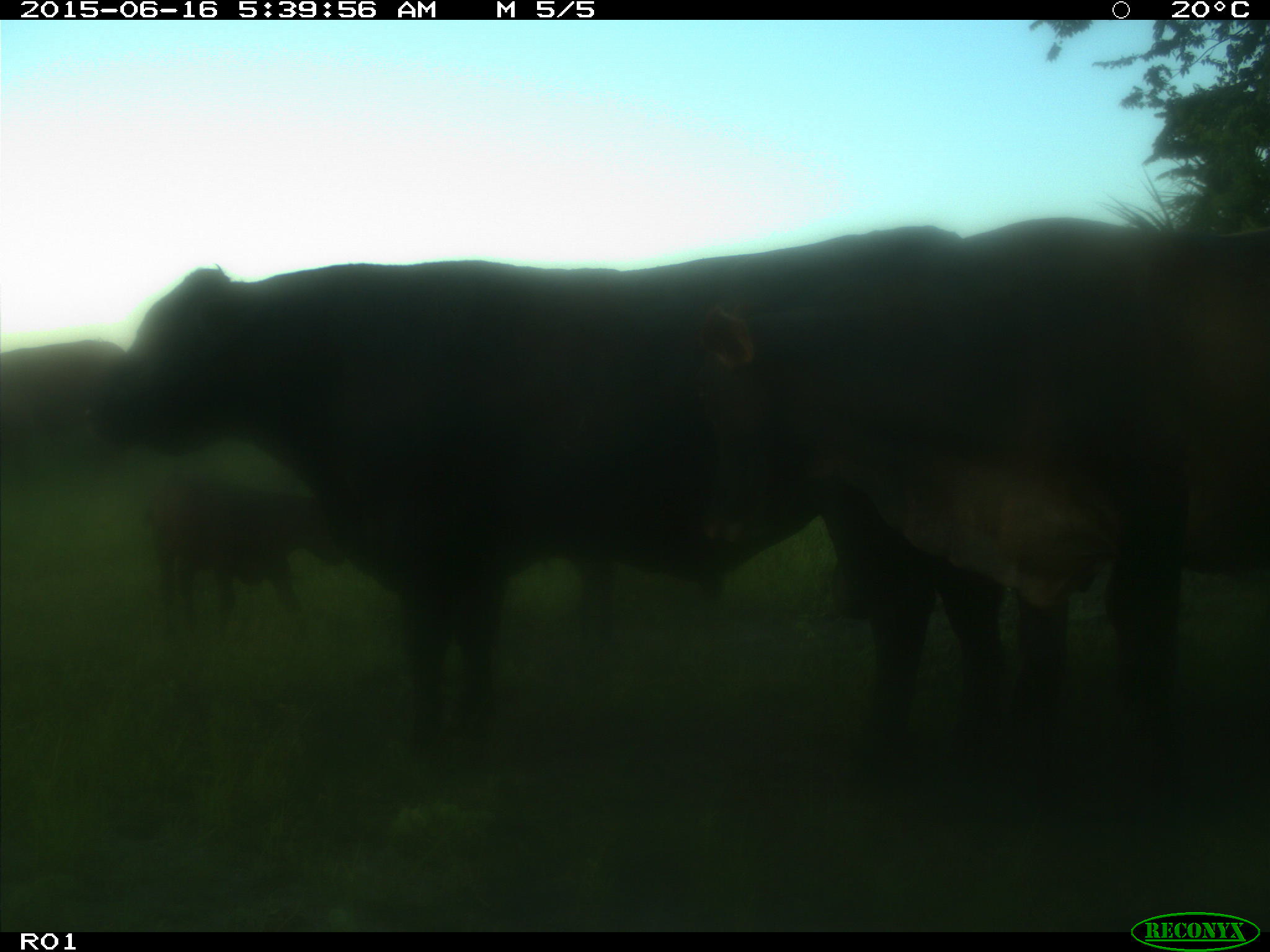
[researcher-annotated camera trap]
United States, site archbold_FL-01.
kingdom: Animalia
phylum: Chordata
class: Mammalia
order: Artiodactyla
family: Bovidae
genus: Bos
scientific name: Bos taurus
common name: domestic cow